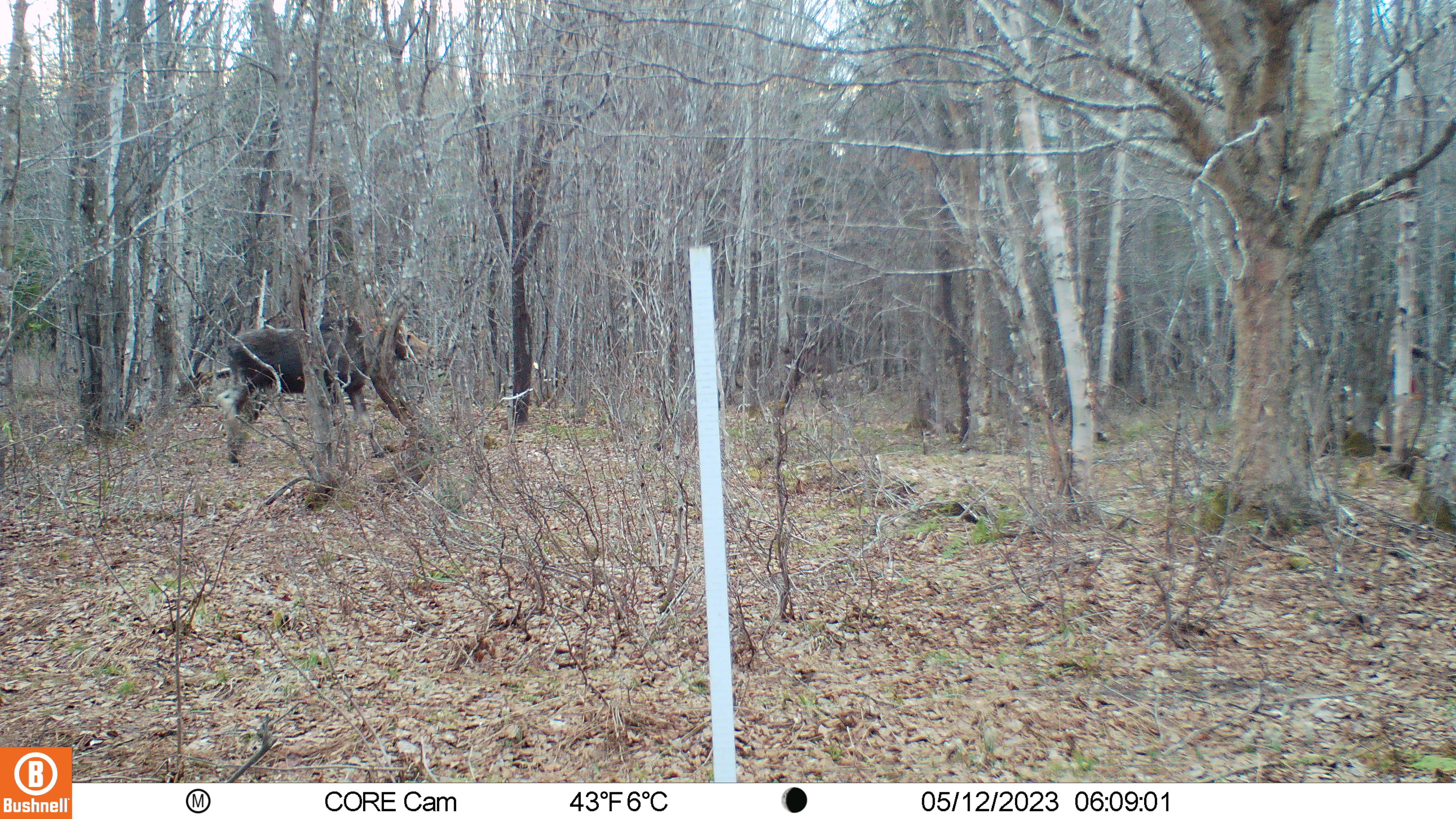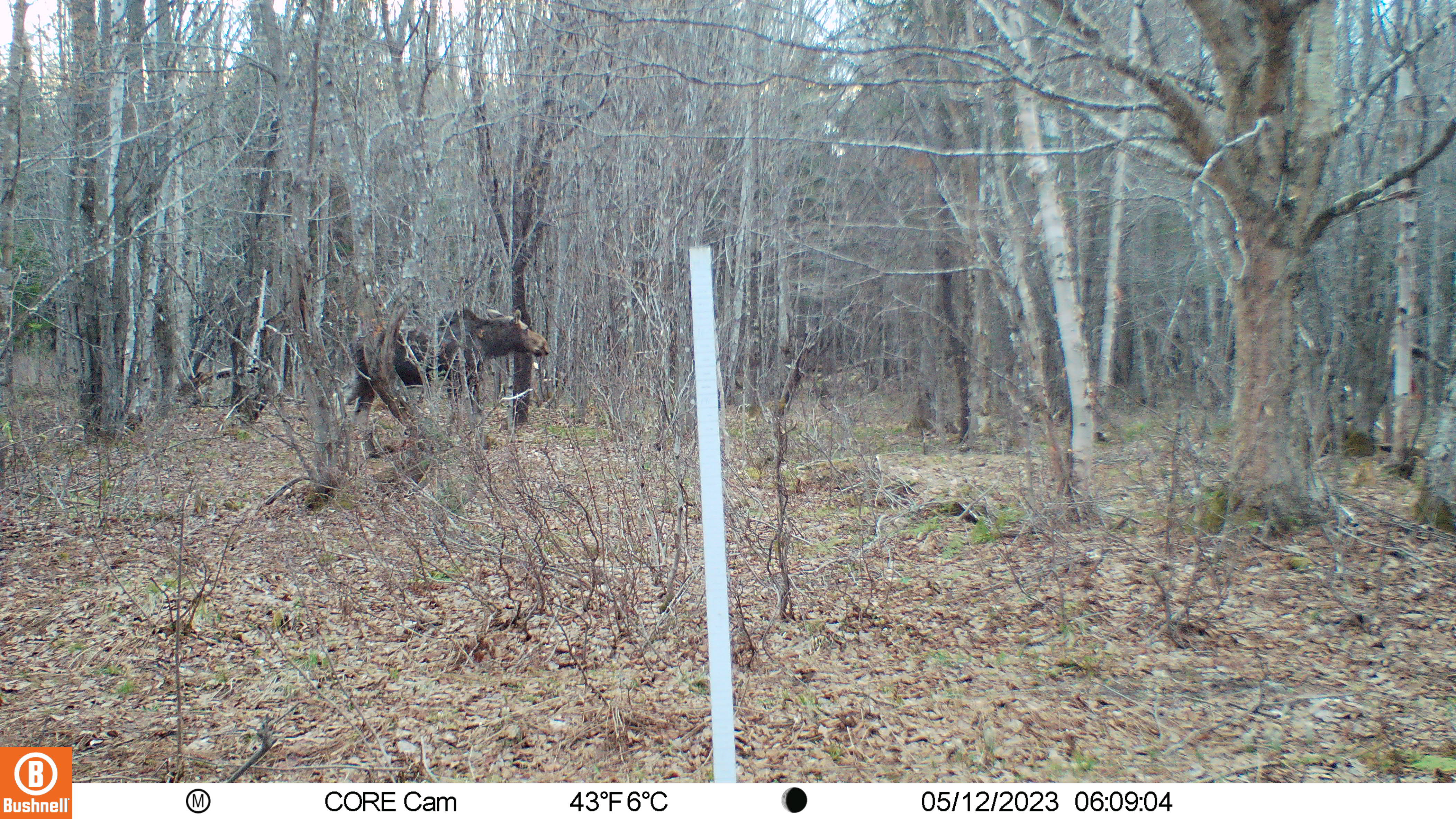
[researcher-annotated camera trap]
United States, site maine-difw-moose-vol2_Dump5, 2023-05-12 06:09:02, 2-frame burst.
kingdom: Animalia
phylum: Chordata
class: Mammalia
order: Artiodactyla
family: Cervidae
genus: Alces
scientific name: Alces alces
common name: moose